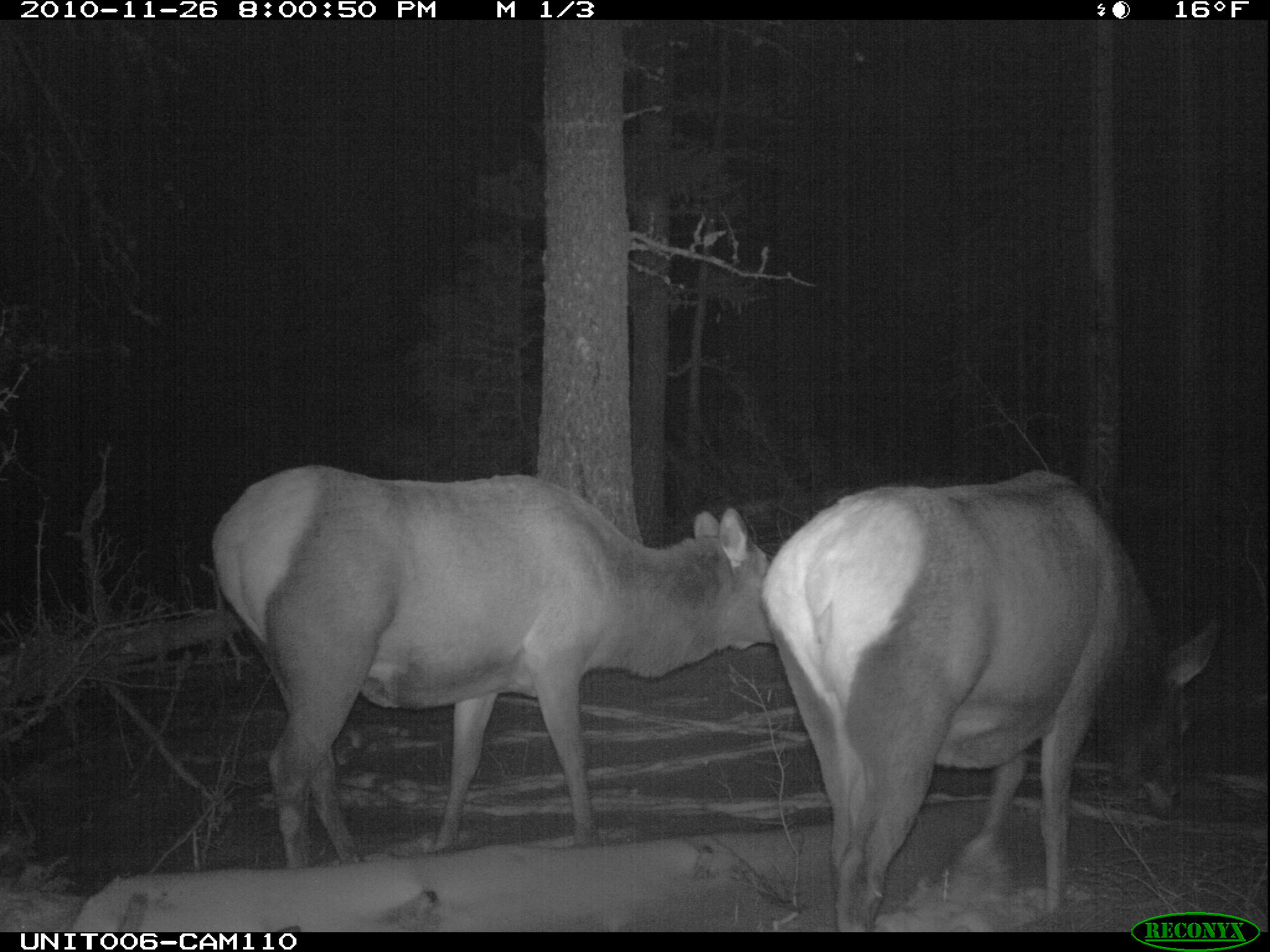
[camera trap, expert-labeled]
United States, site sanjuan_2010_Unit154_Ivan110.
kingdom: Animalia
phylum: Chordata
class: Mammalia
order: Artiodactyla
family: Cervidae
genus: Cervus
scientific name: Cervus elaphus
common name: red deer